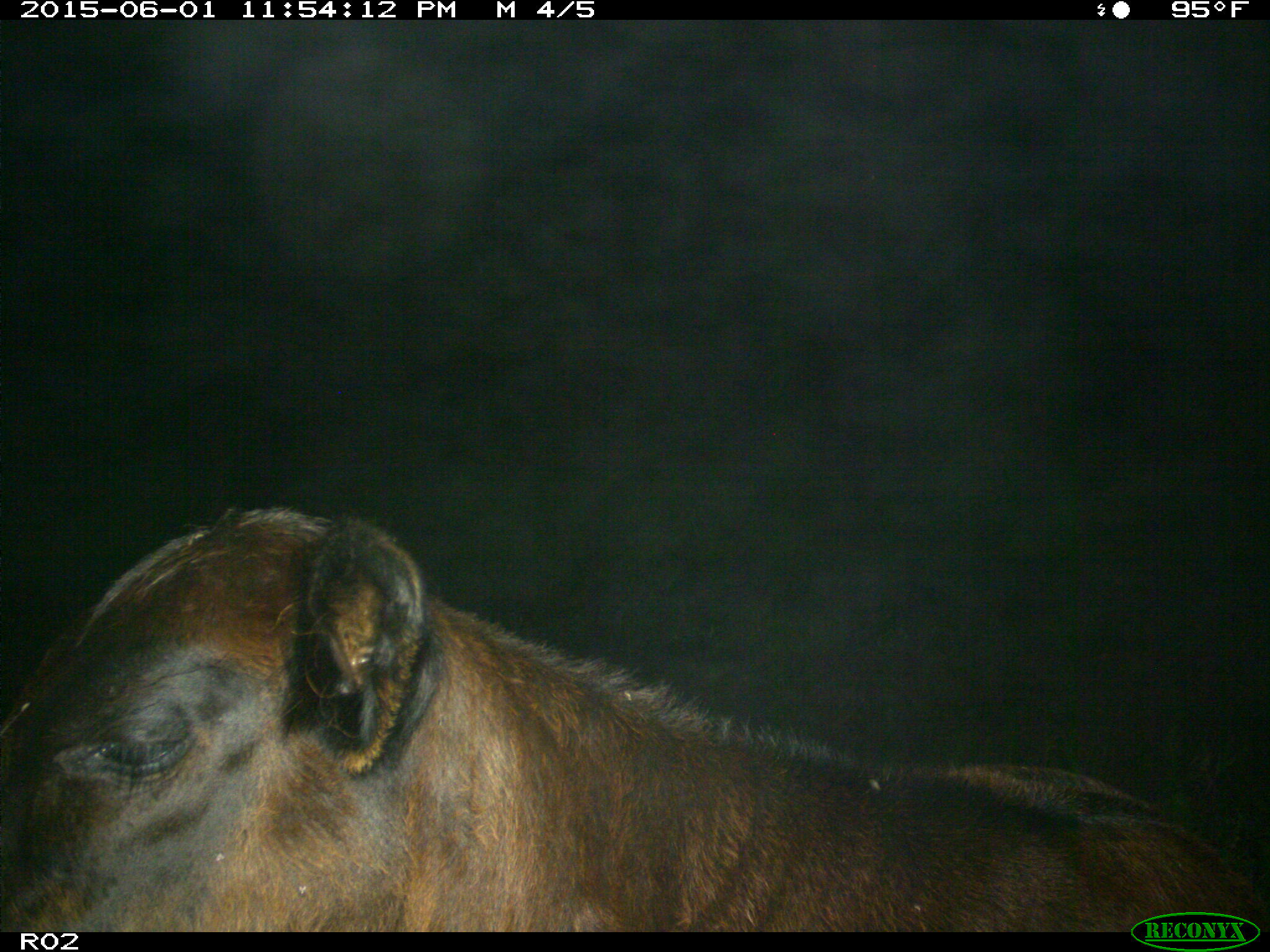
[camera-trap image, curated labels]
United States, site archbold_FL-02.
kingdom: Animalia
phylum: Chordata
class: Mammalia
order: Artiodactyla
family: Bovidae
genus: Bos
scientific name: Bos taurus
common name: domestic cow